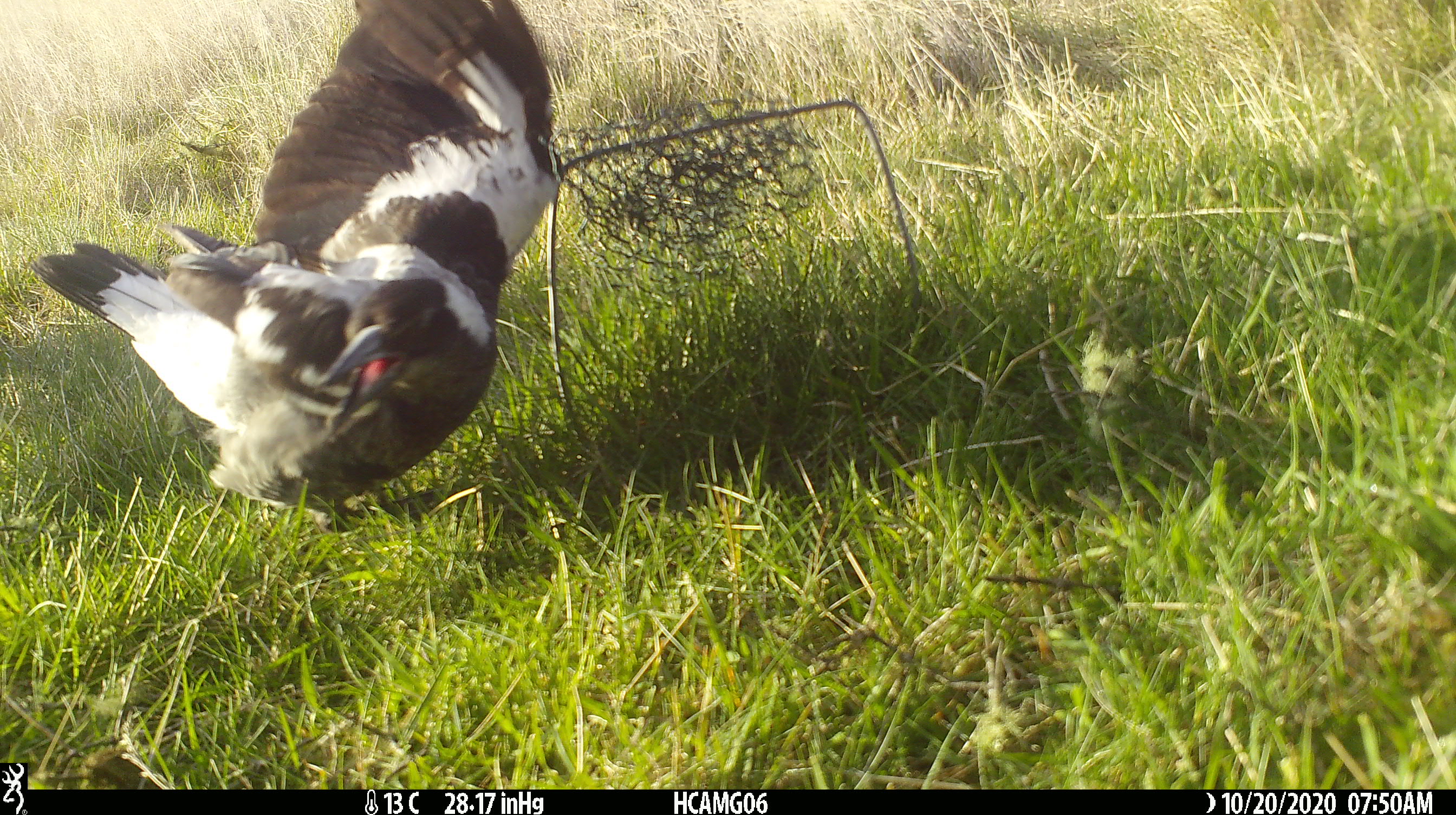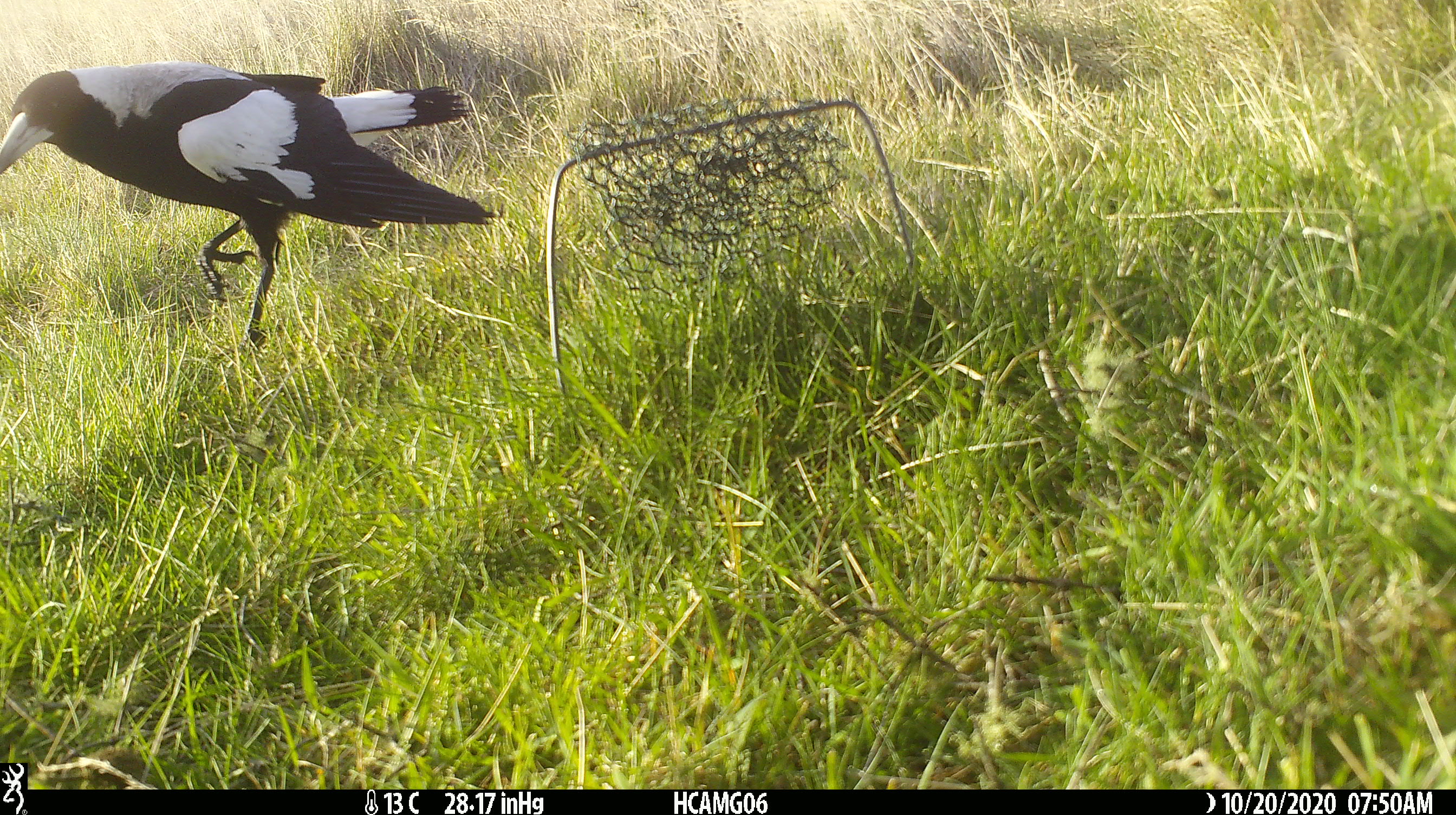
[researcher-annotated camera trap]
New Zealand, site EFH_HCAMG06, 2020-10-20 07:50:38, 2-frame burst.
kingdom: Animalia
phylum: Chordata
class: Aves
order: Passeriformes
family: Artamidae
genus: Gymnorhina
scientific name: Gymnorhina tibicen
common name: australian magpie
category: magpie